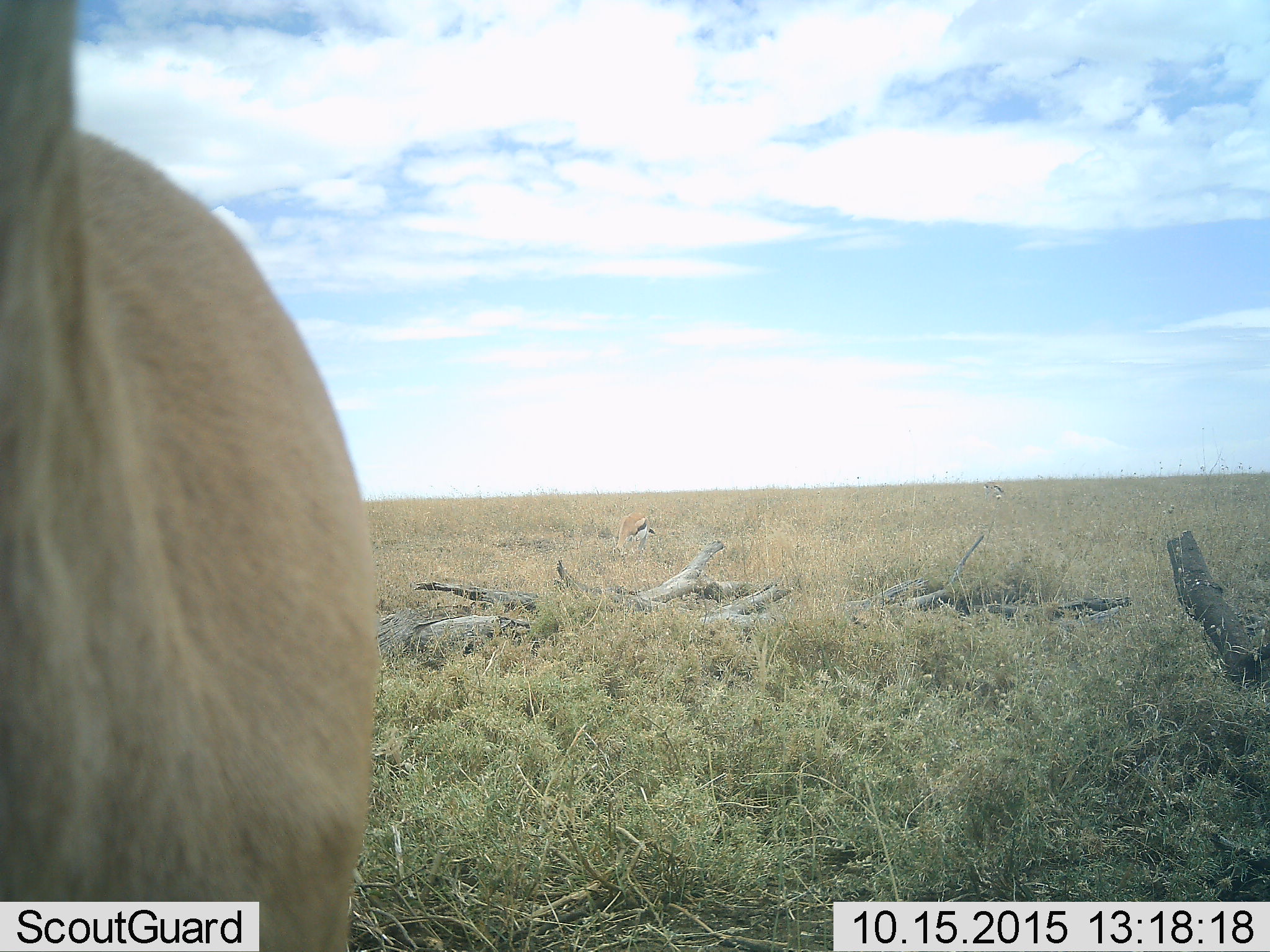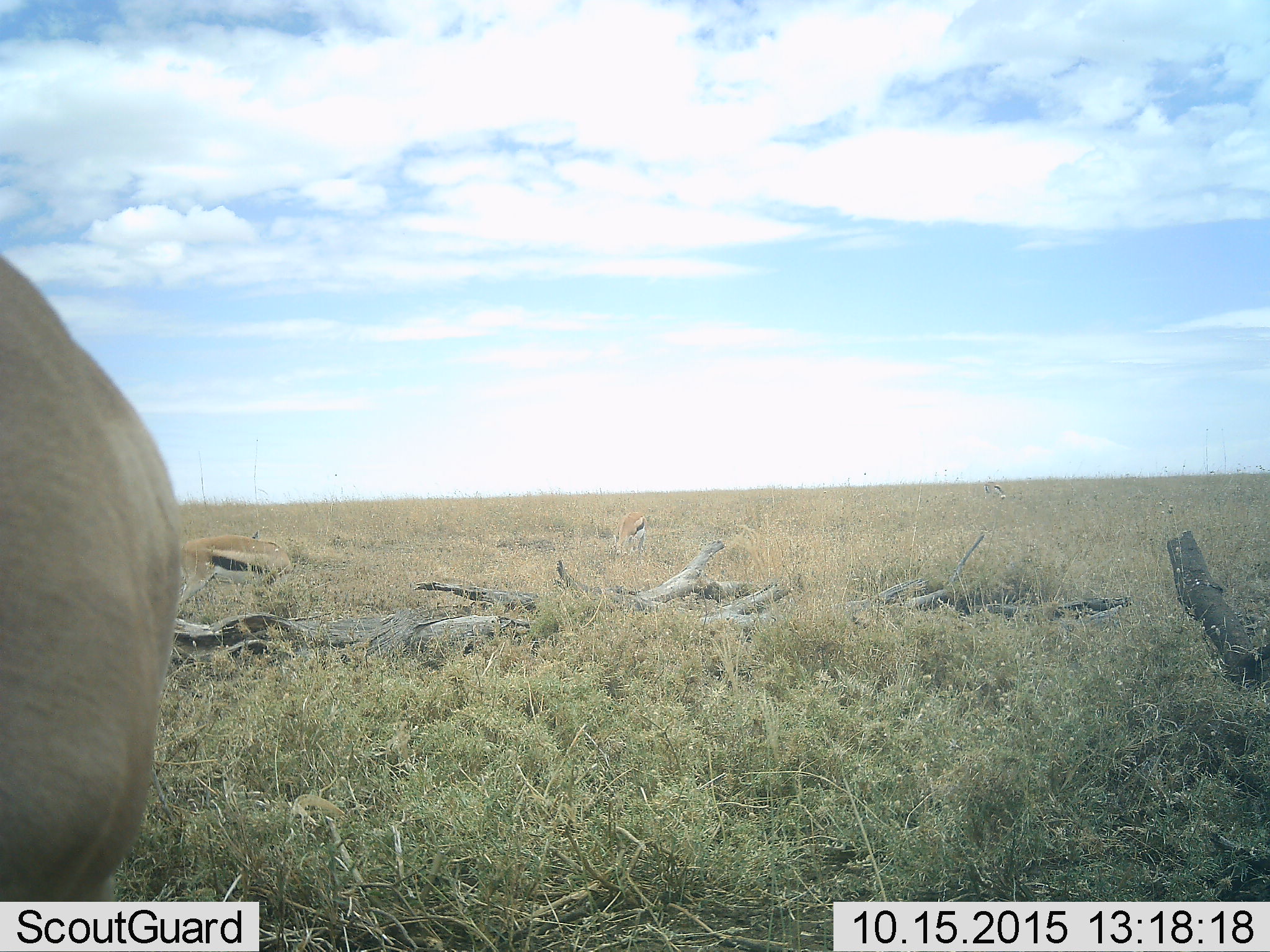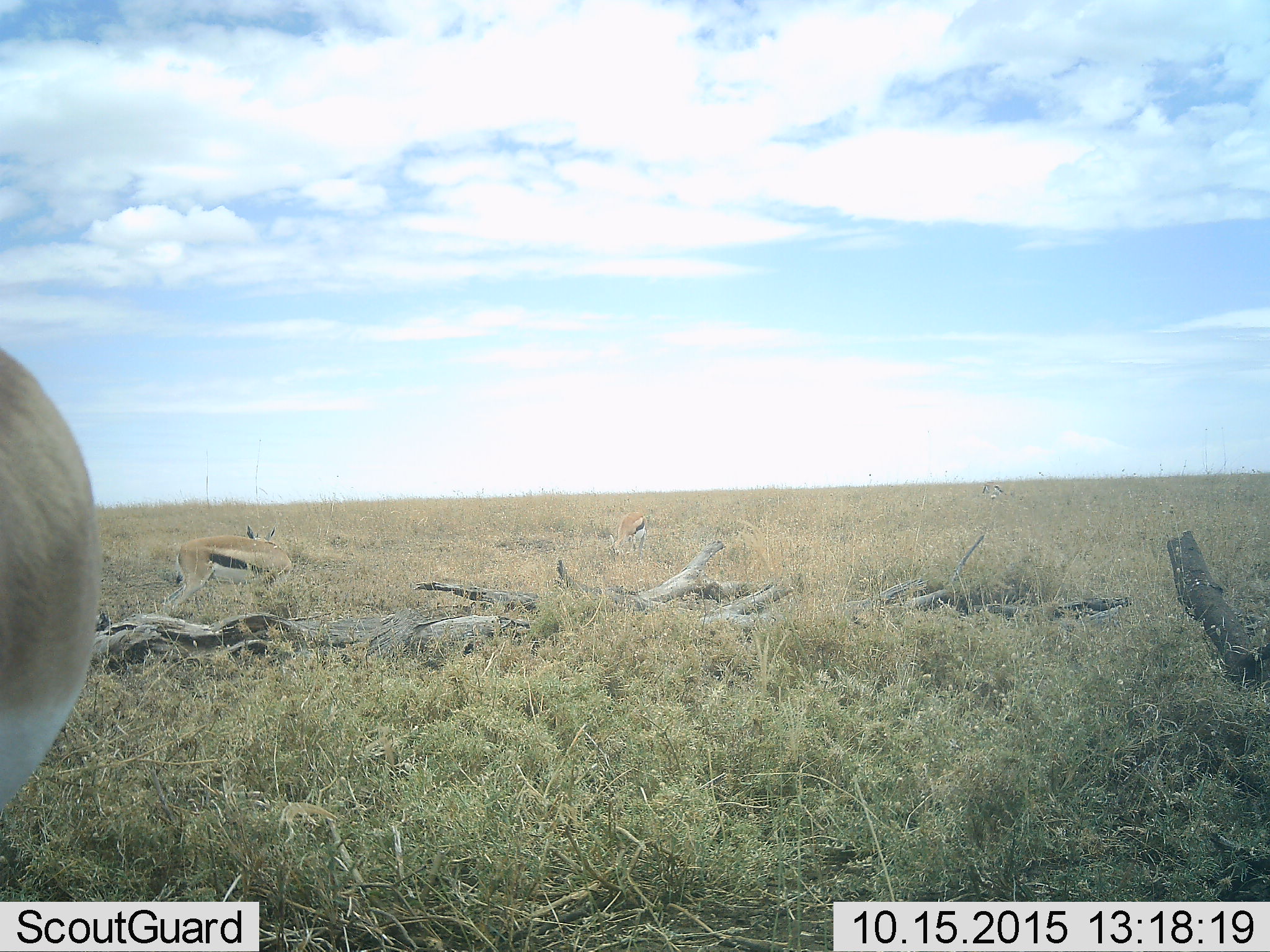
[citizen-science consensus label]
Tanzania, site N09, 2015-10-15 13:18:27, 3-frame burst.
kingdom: Animalia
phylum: Chordata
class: Mammalia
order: Artiodactyla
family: Bovidae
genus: Eudorcas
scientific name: Eudorcas thomsonii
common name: thomson's gazelle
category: gazellethomsons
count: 4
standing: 100%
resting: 0%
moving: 50%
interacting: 0%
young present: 0%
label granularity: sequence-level